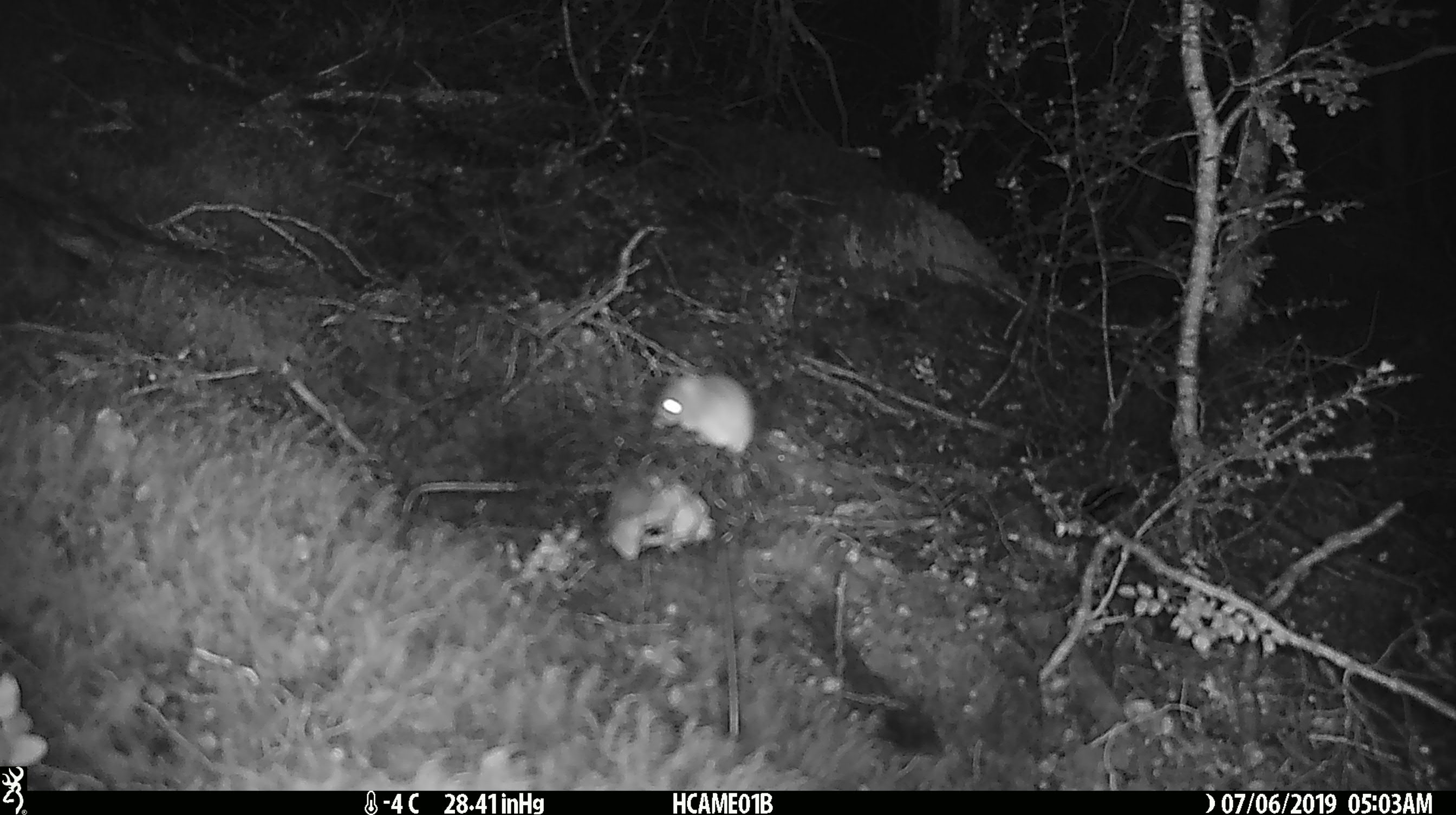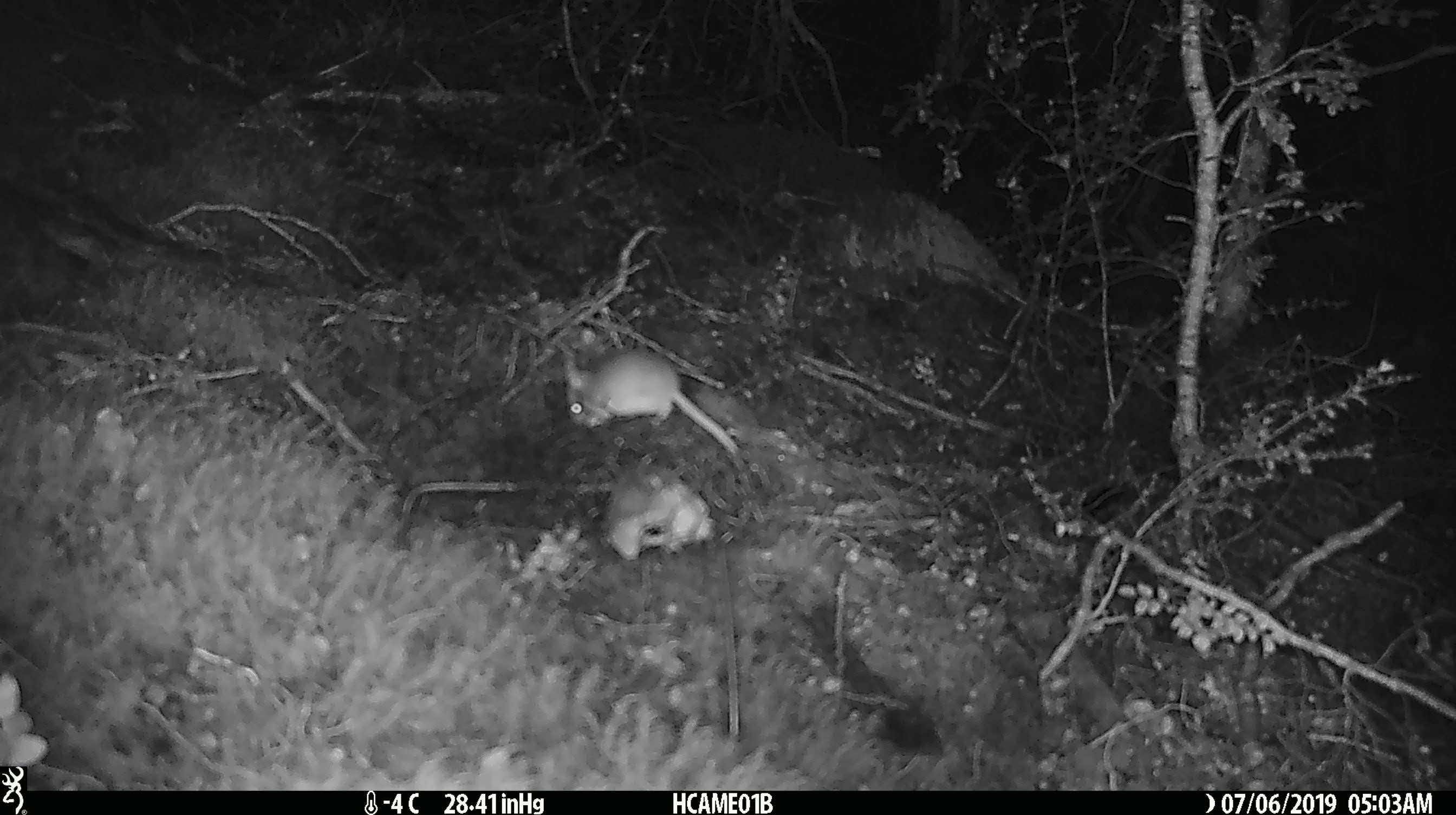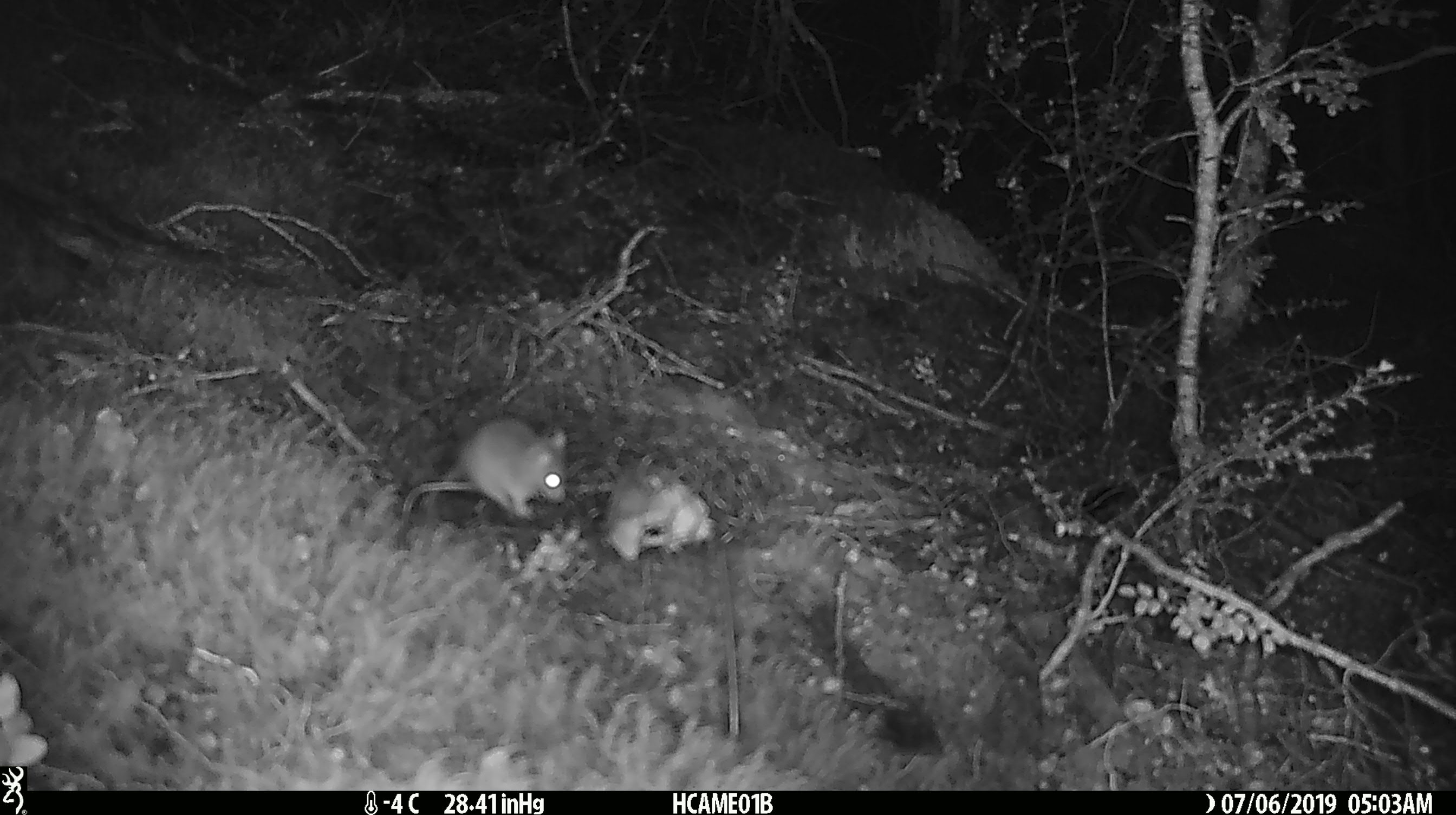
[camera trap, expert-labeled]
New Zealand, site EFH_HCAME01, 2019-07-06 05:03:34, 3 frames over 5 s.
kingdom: Animalia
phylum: Chordata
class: Mammalia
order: Rodentia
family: Muridae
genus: Mus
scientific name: Mus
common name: mouse